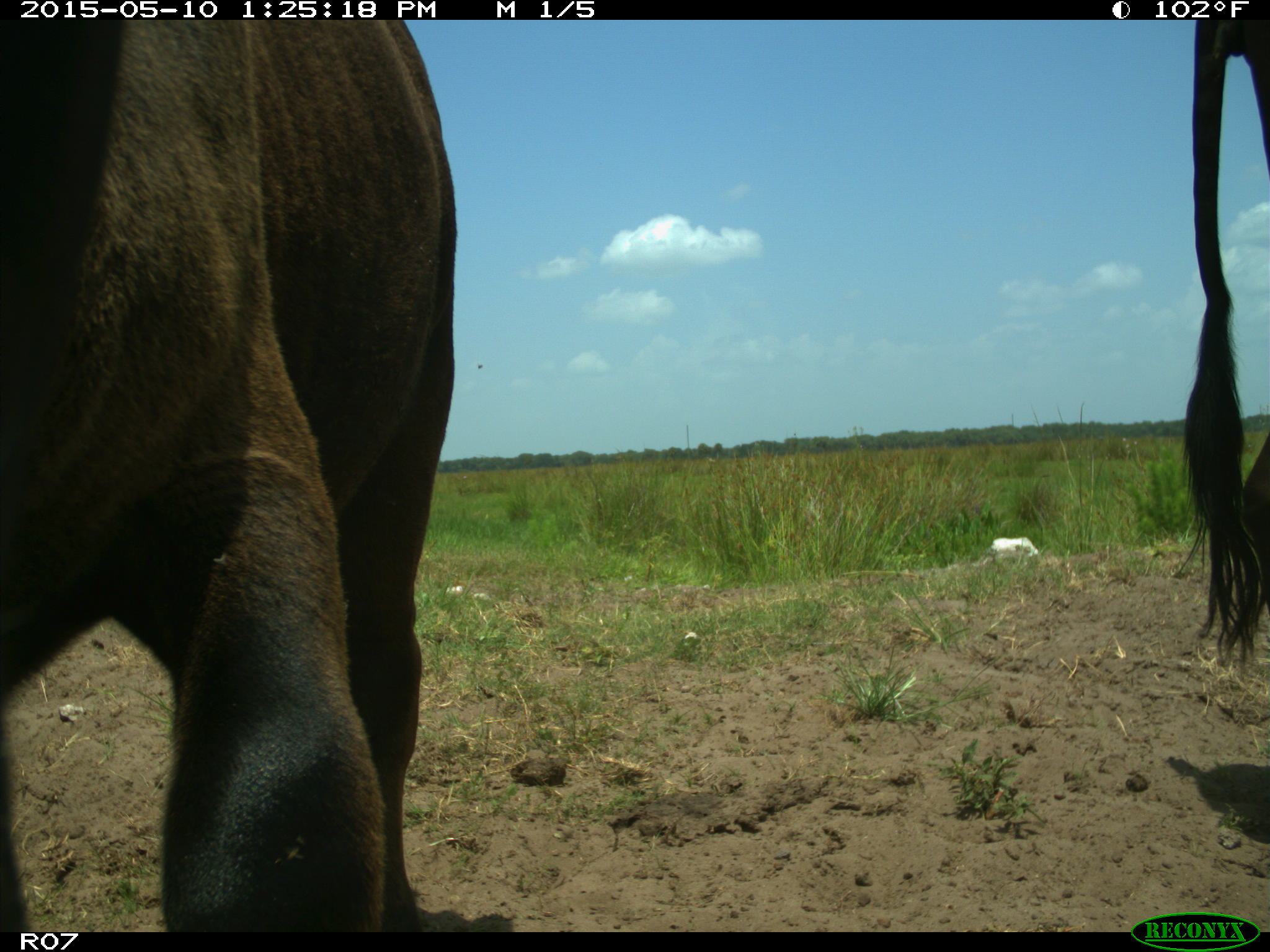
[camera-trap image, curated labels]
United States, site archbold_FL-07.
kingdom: Animalia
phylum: Chordata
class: Mammalia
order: Artiodactyla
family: Bovidae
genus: Bos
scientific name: Bos taurus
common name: domestic cow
Bos taurus (domestic cow).